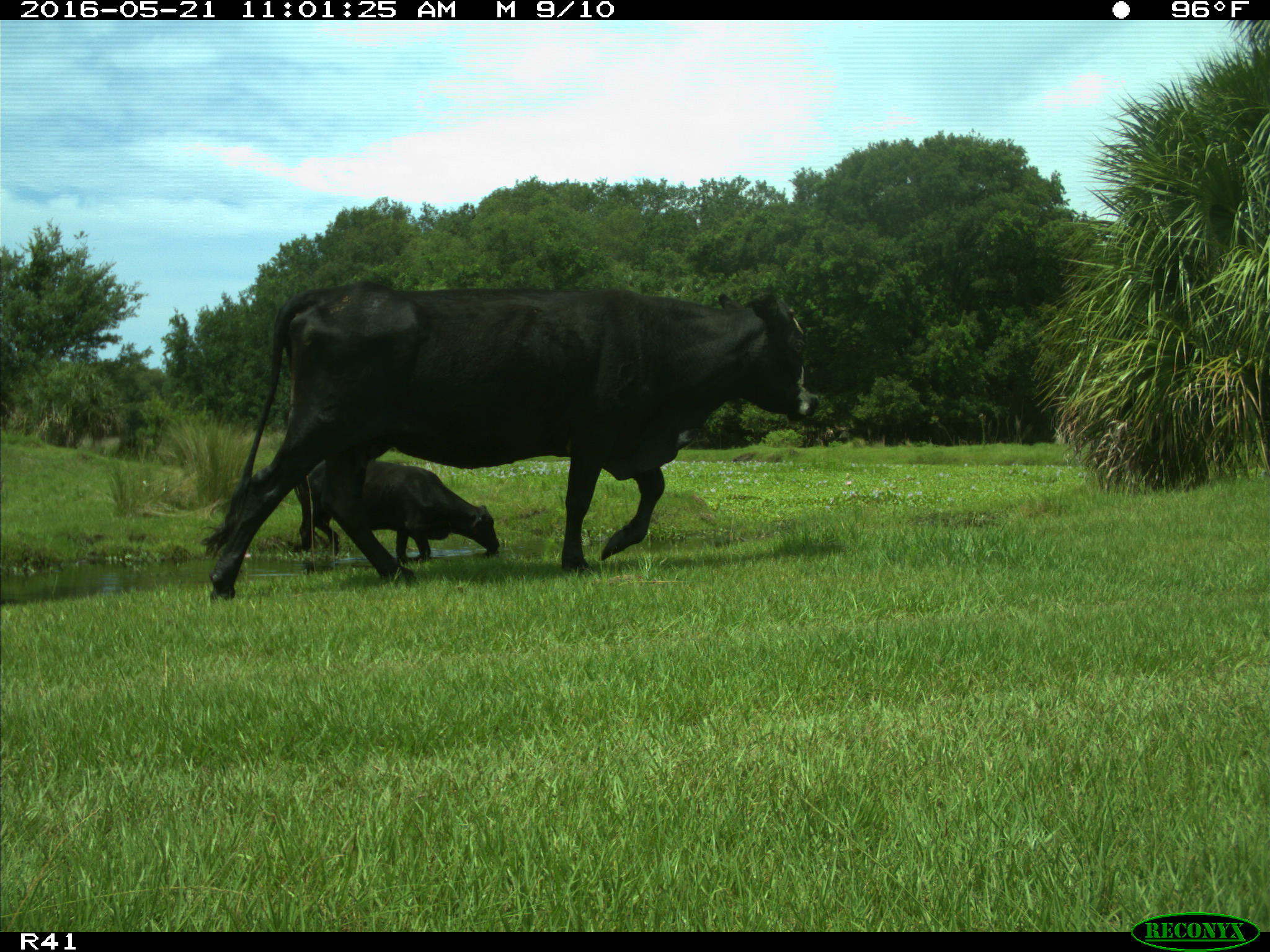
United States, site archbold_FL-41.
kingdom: Animalia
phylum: Chordata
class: Mammalia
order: Artiodactyla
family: Bovidae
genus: Bos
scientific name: Bos taurus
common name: domestic cow